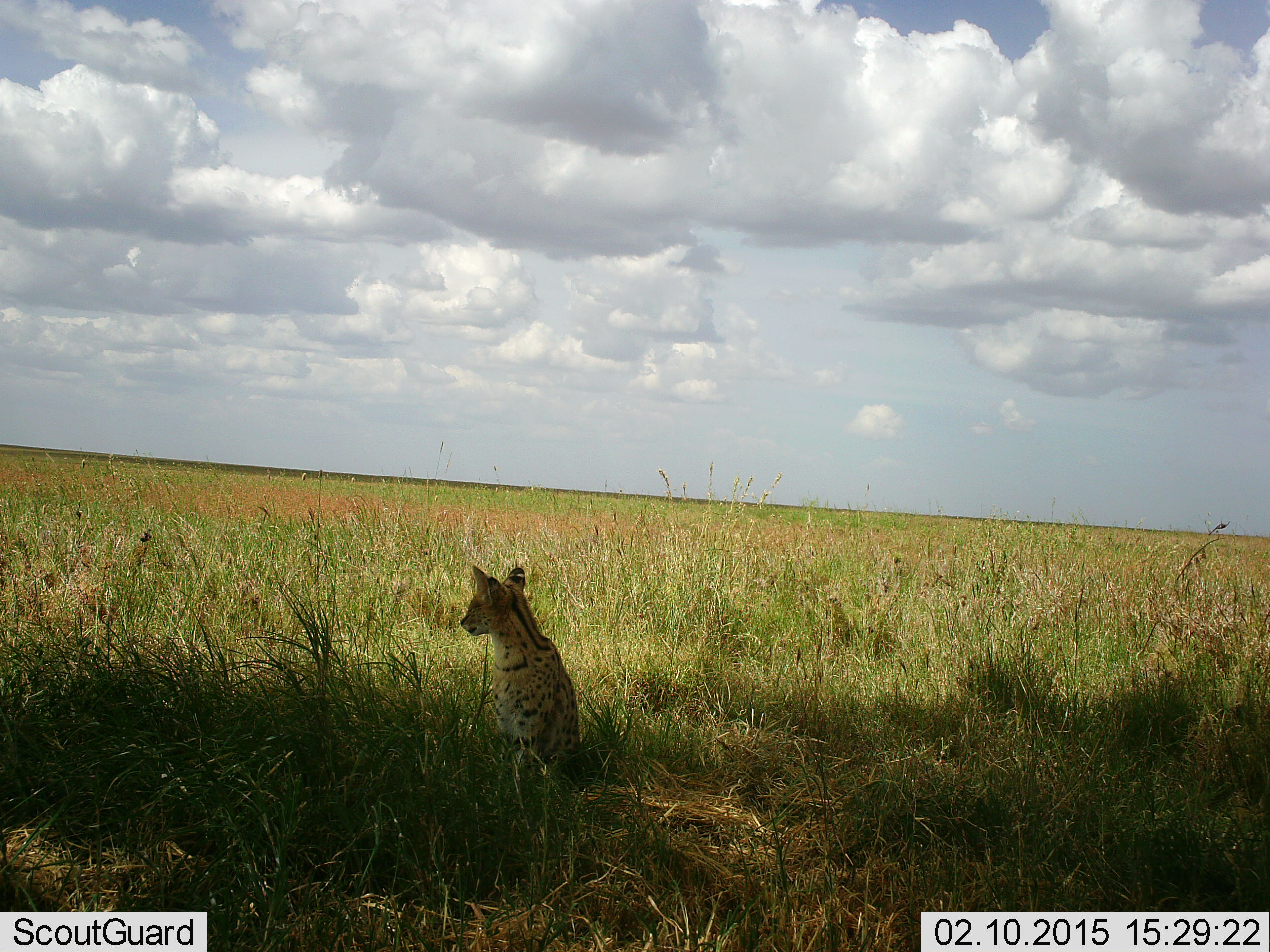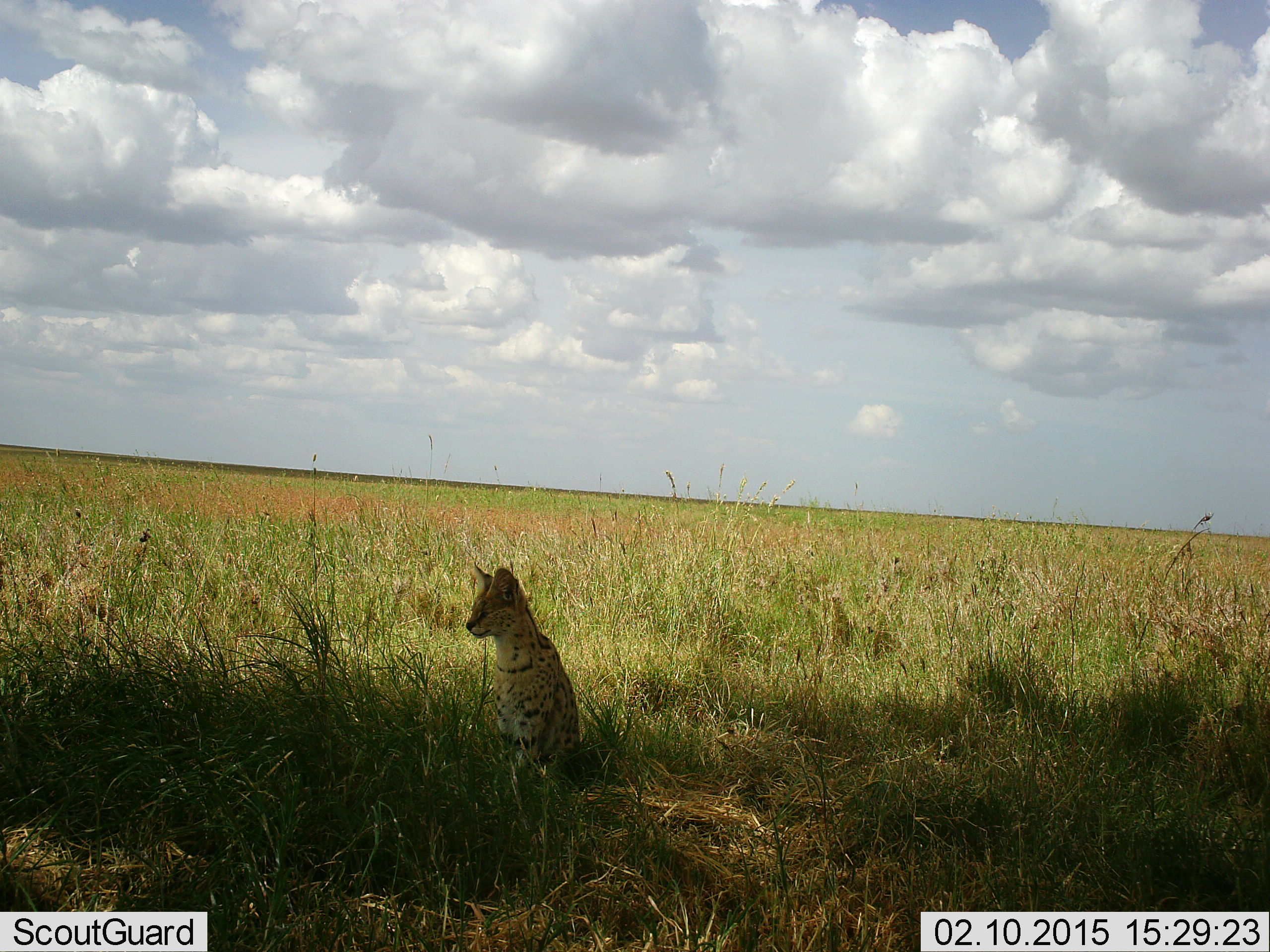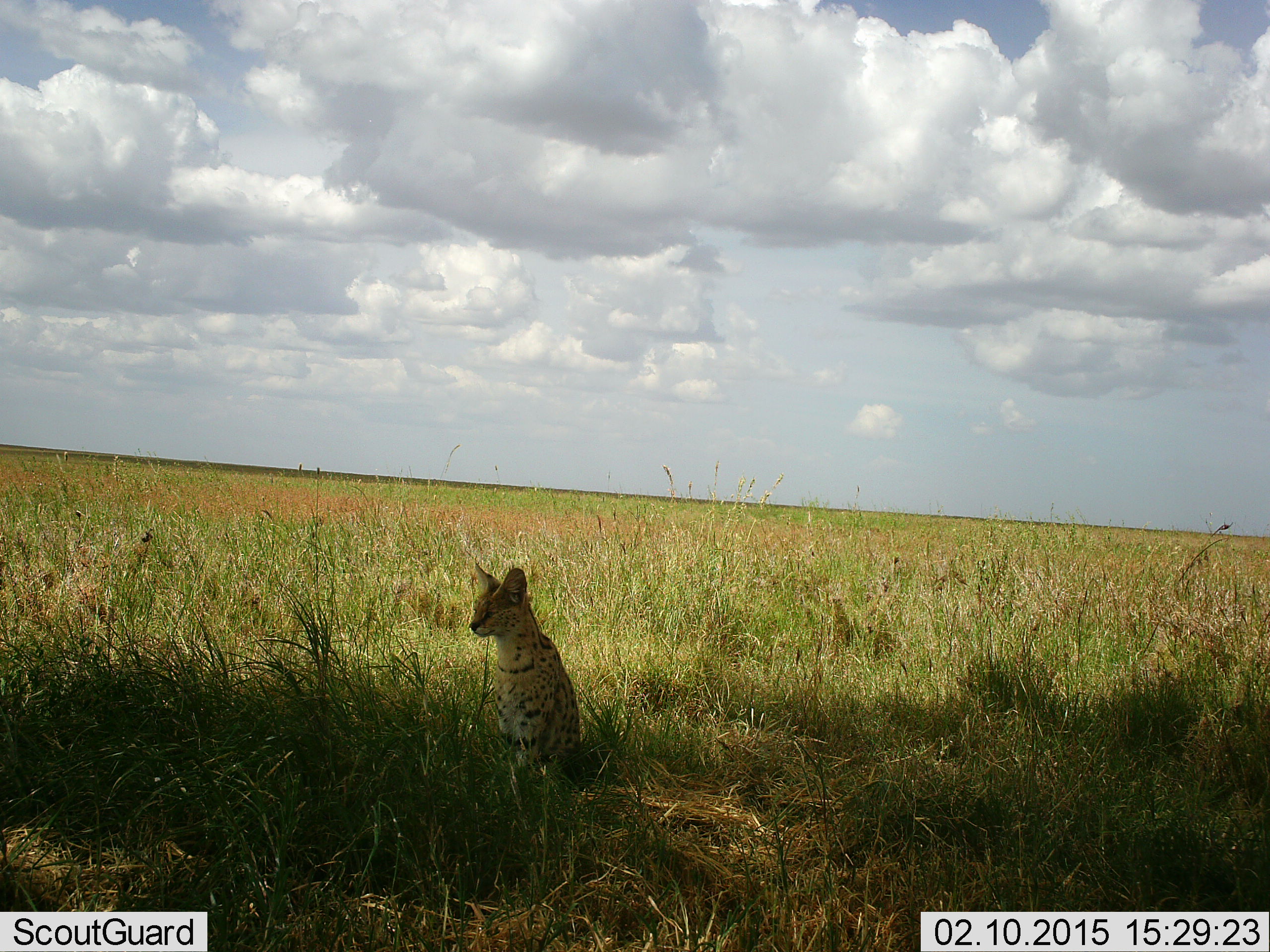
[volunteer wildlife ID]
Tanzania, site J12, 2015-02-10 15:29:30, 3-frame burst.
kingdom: Animalia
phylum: Chordata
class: Mammalia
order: Carnivora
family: Felidae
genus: Leptailurus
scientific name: Leptailurus serval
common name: serval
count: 1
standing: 10%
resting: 80%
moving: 10%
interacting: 0%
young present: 0%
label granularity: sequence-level